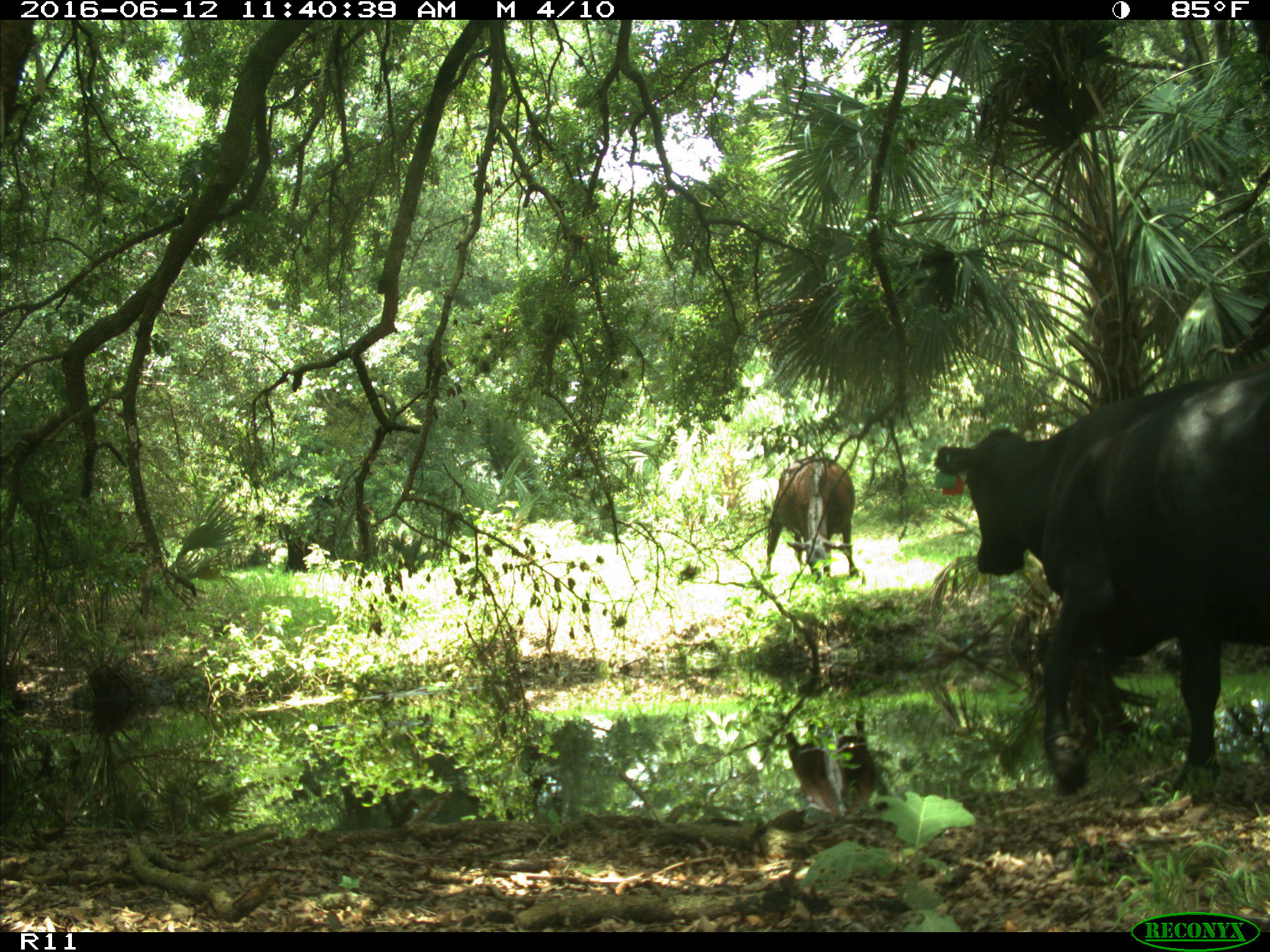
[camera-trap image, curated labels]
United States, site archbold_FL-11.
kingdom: Animalia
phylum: Chordata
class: Mammalia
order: Artiodactyla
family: Bovidae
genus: Bos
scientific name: Bos taurus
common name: domestic cow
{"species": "Bos taurus (domestic cow)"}